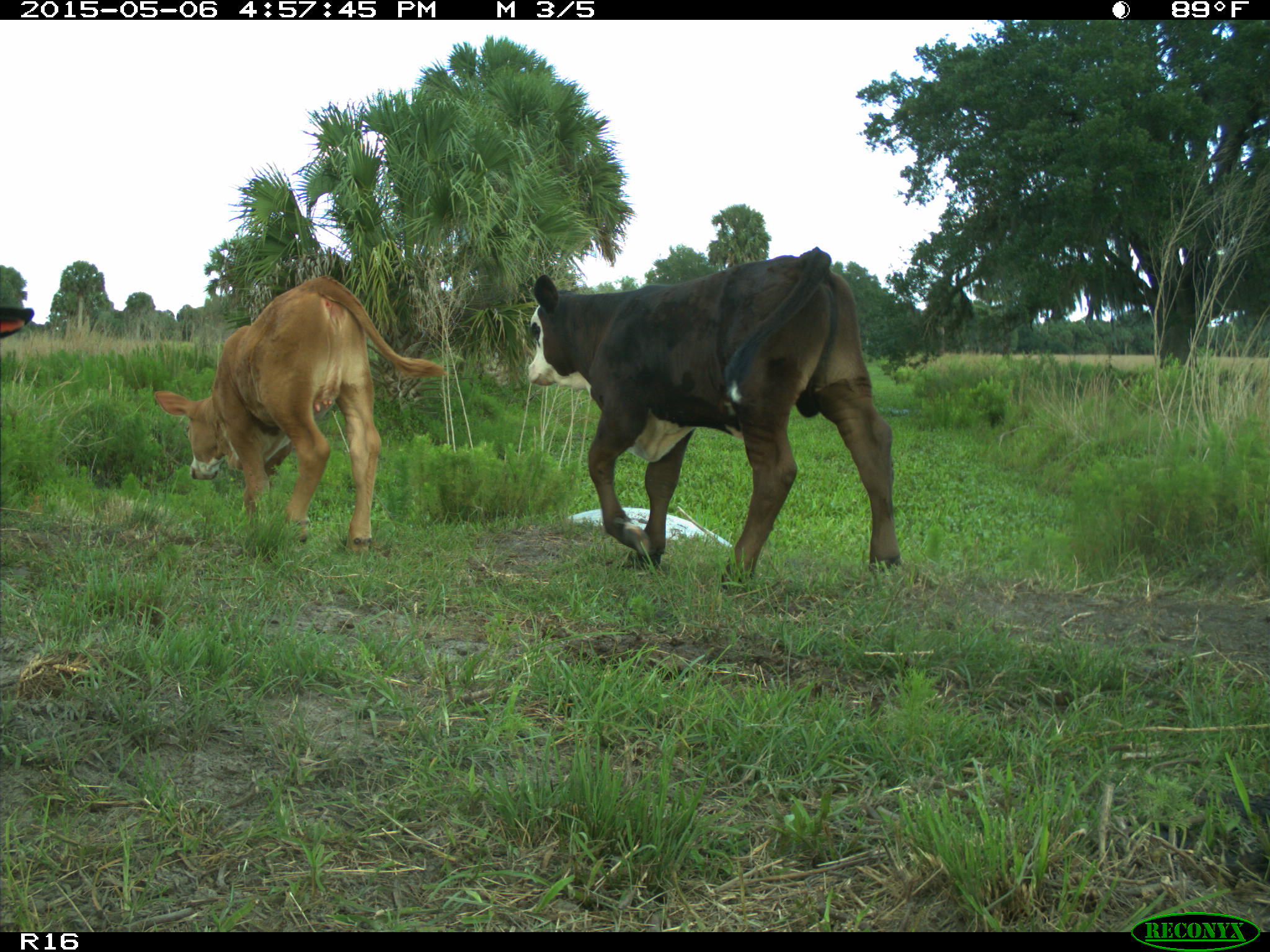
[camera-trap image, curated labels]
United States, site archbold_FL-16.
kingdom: Animalia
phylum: Chordata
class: Mammalia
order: Artiodactyla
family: Bovidae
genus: Bos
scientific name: Bos taurus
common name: domestic cow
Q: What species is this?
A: Bos taurus (domestic cow).